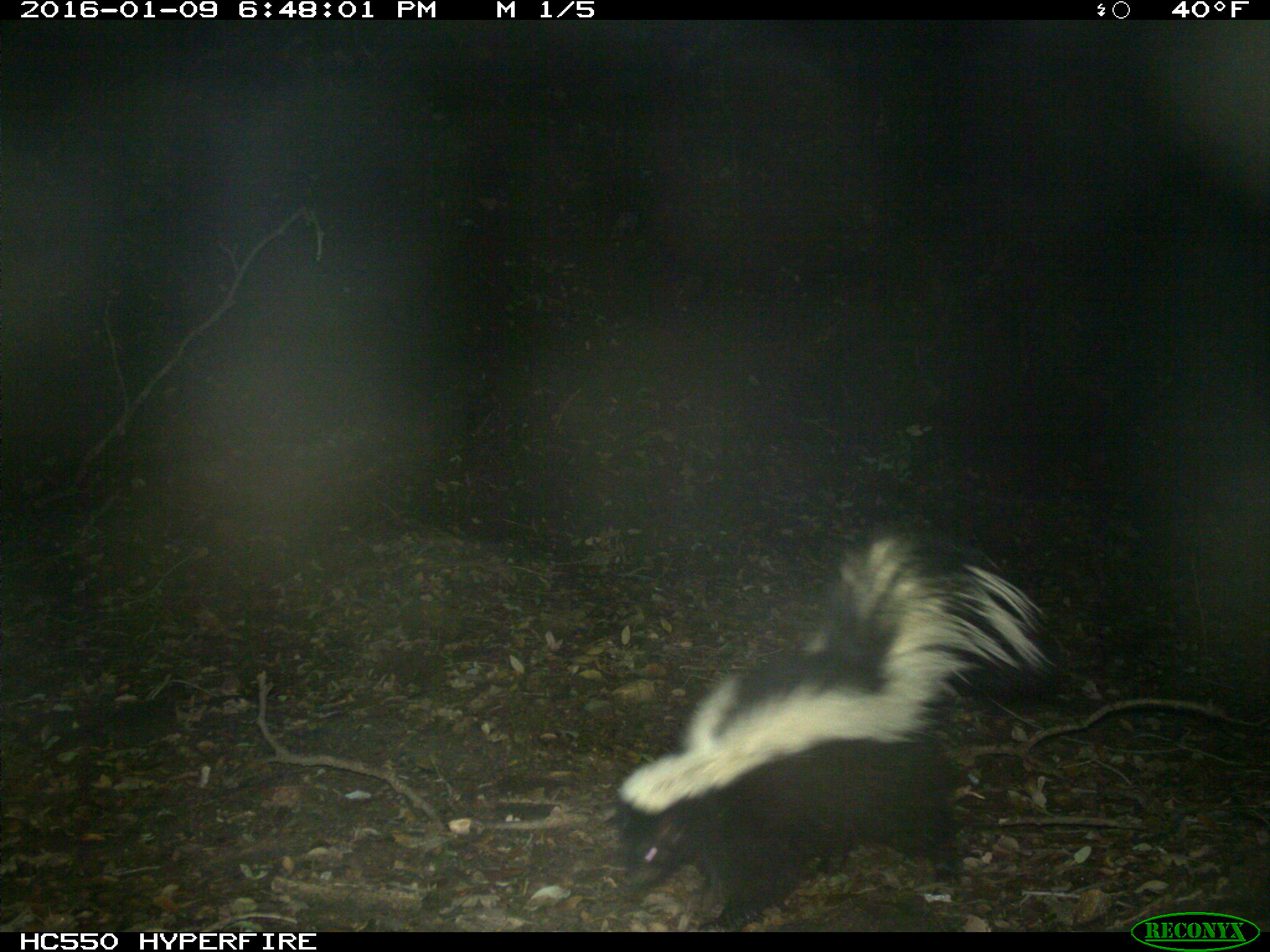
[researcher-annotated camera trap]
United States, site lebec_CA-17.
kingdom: Animalia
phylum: Chordata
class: Mammalia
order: Carnivora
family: Mephitidae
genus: Mephitis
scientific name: Mephitis mephitis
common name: striped skunk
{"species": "Mephitis mephitis (striped skunk)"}